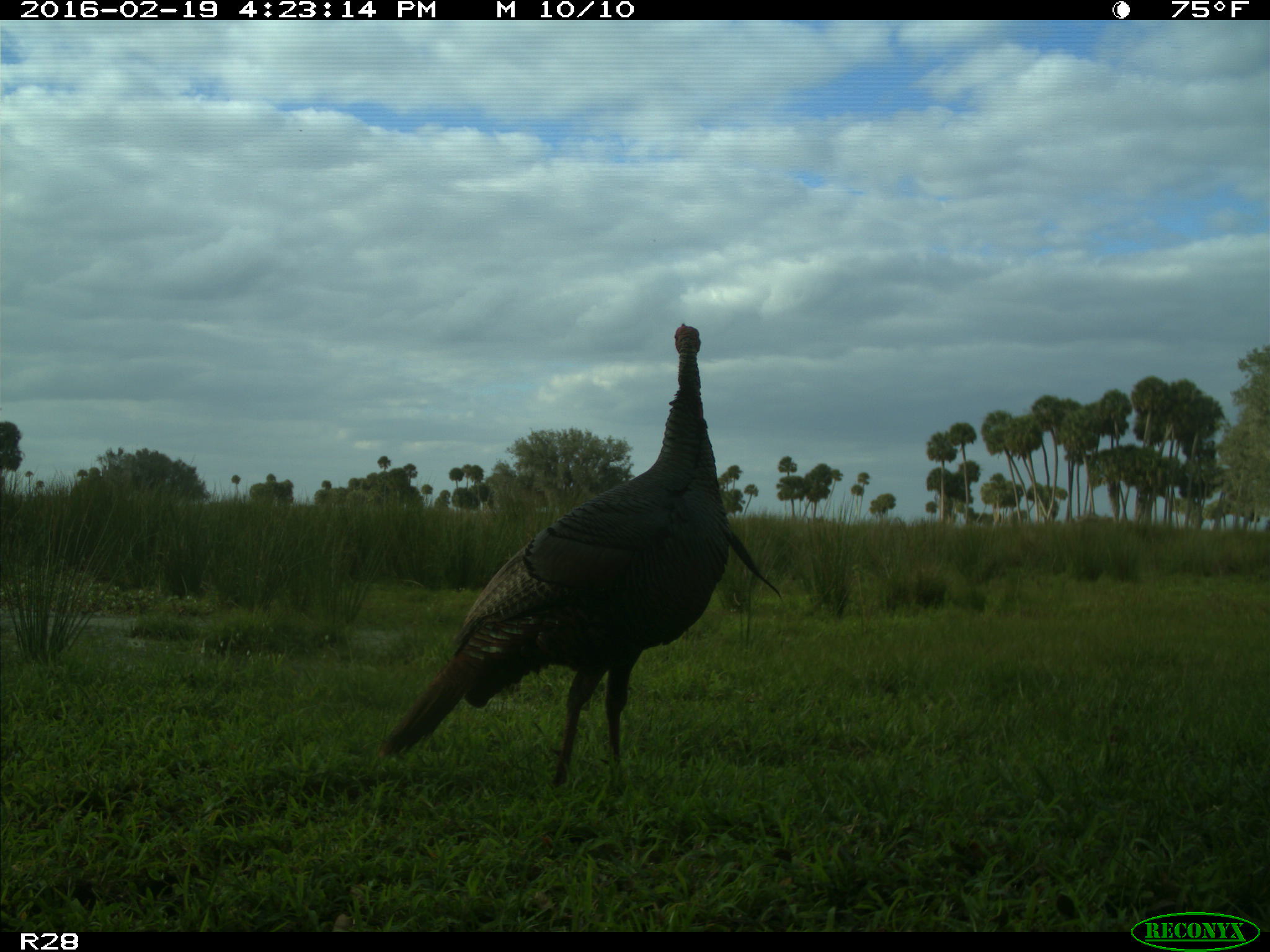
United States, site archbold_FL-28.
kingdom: Animalia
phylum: Chordata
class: Aves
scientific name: Aves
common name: birds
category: unidentified bird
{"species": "unidentified bird (birds) (Aves)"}